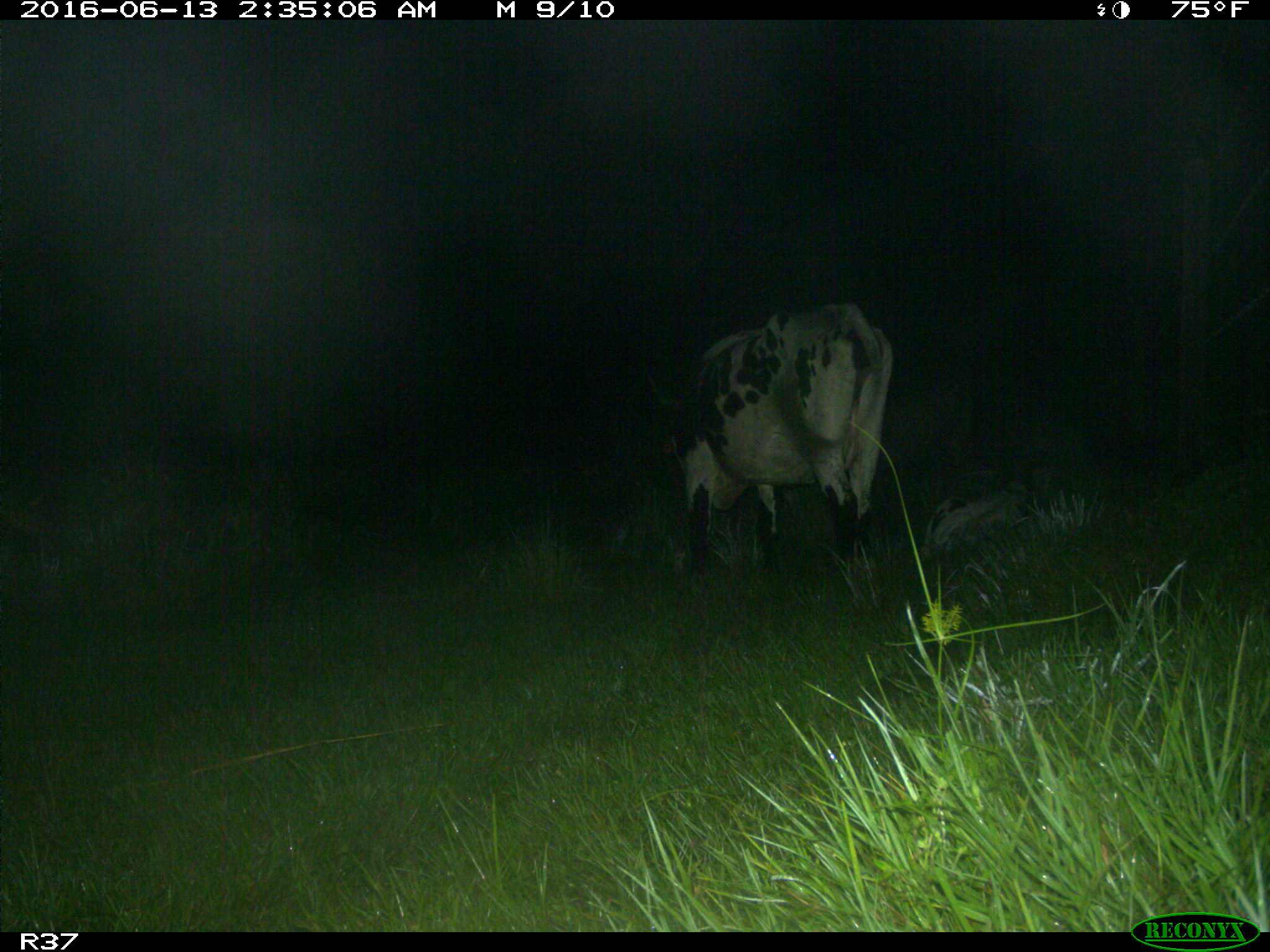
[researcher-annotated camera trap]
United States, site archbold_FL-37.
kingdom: Animalia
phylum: Chordata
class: Mammalia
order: Artiodactyla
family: Bovidae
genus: Bos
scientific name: Bos taurus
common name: domestic cow